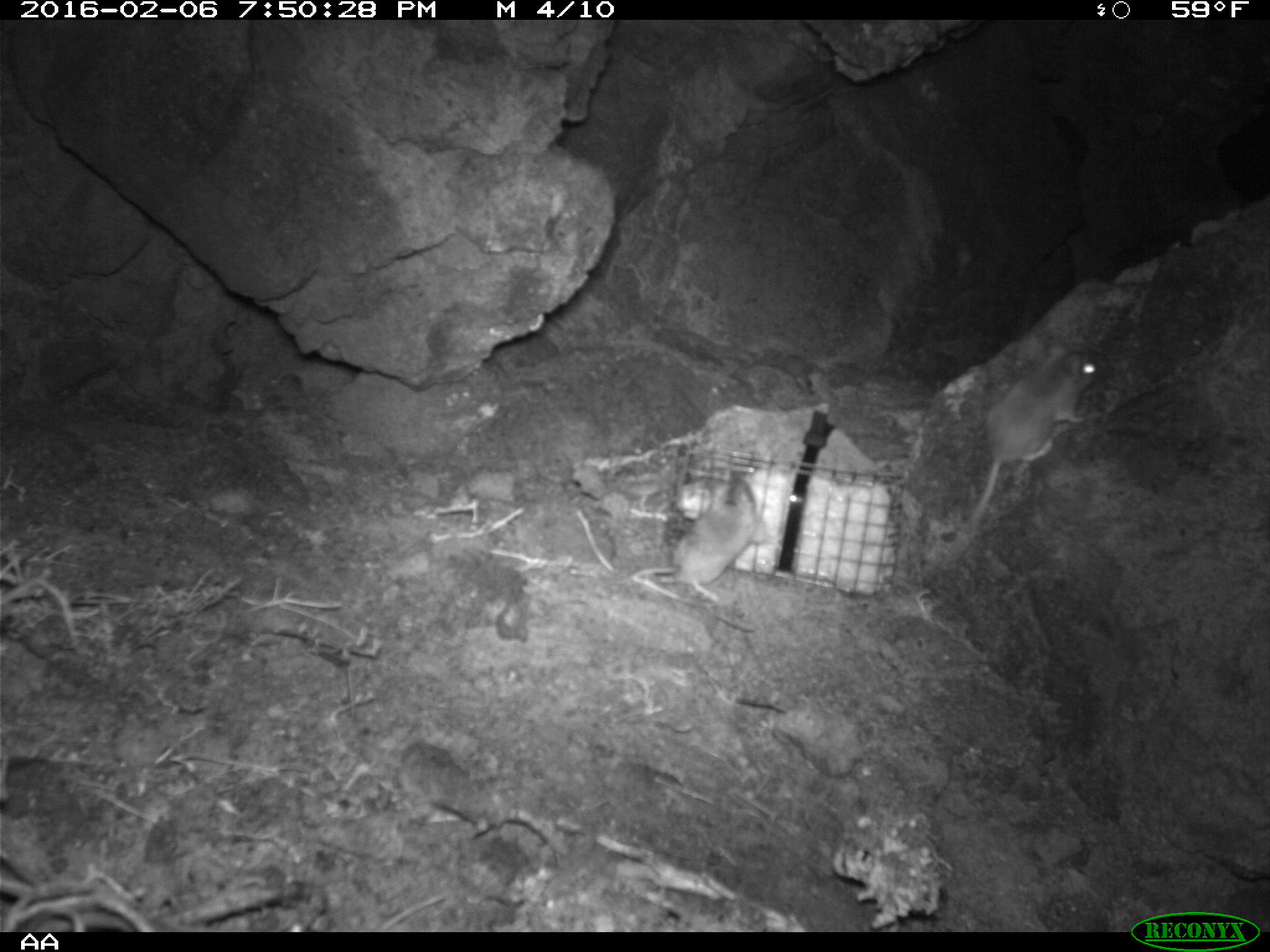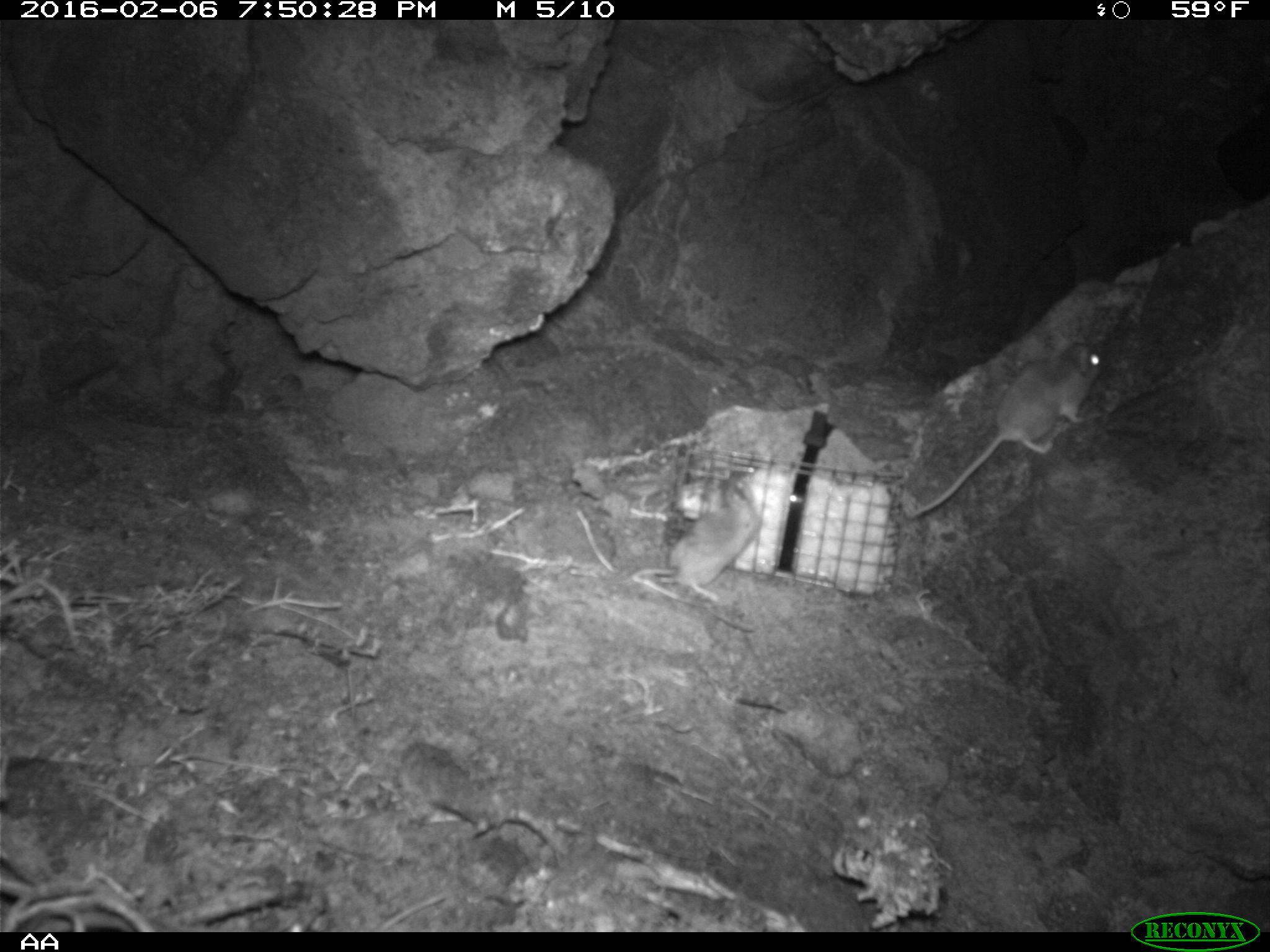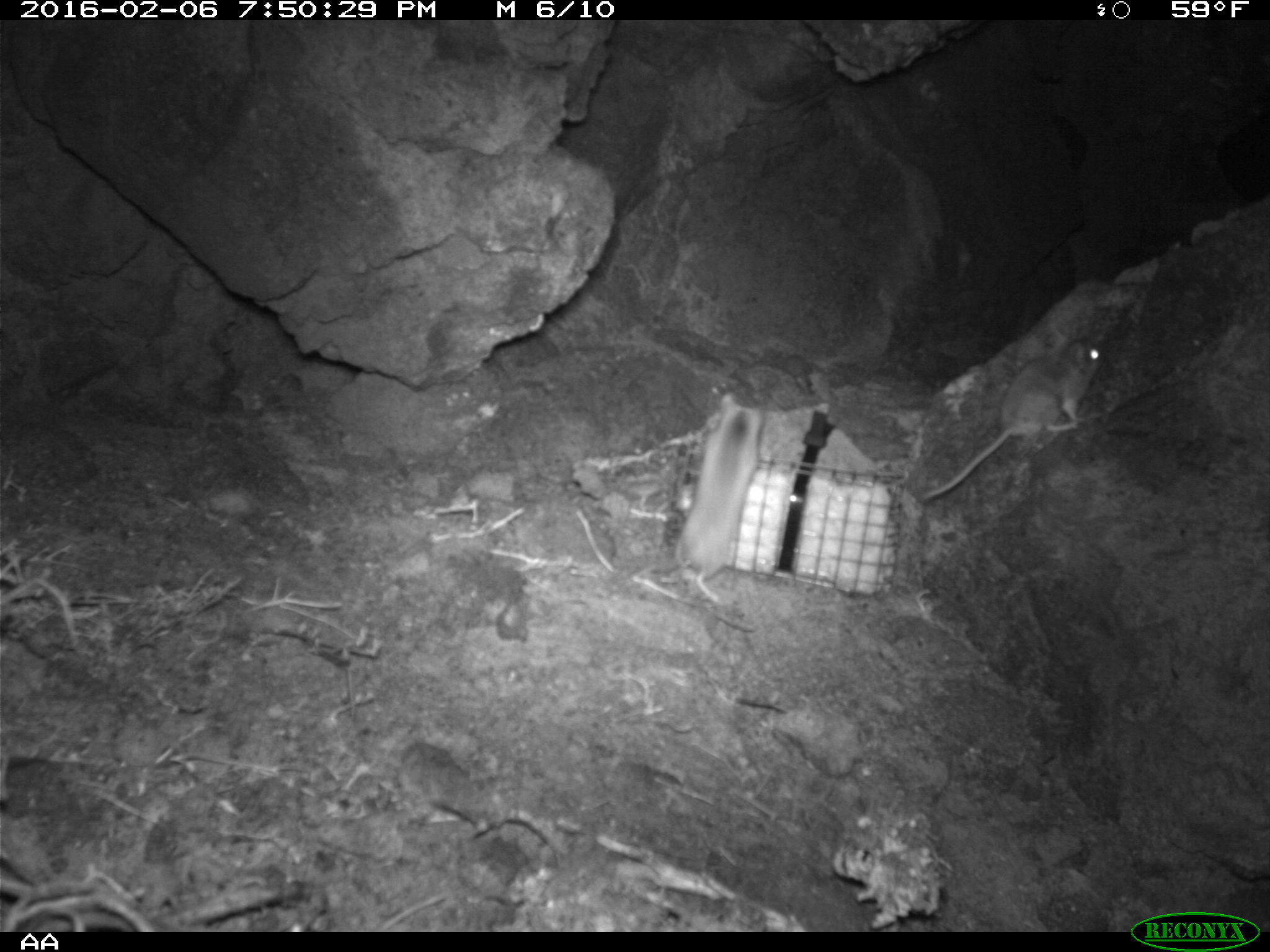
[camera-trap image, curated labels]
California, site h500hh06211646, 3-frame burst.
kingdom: Animalia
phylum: Chordata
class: Mammalia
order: Rodentia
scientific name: Rodentia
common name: rodent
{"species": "rodent (Rodentia)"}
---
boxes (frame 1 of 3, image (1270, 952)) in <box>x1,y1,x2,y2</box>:
rodent: <box>938,338,1099,562</box>; <box>631,476,765,604</box>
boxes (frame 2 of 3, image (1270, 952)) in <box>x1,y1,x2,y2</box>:
rodent: <box>910,334,1101,518</box>; <box>630,474,761,603</box>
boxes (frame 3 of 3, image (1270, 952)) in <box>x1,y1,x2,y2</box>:
rodent: <box>920,333,1108,501</box>; <box>618,393,761,607</box>